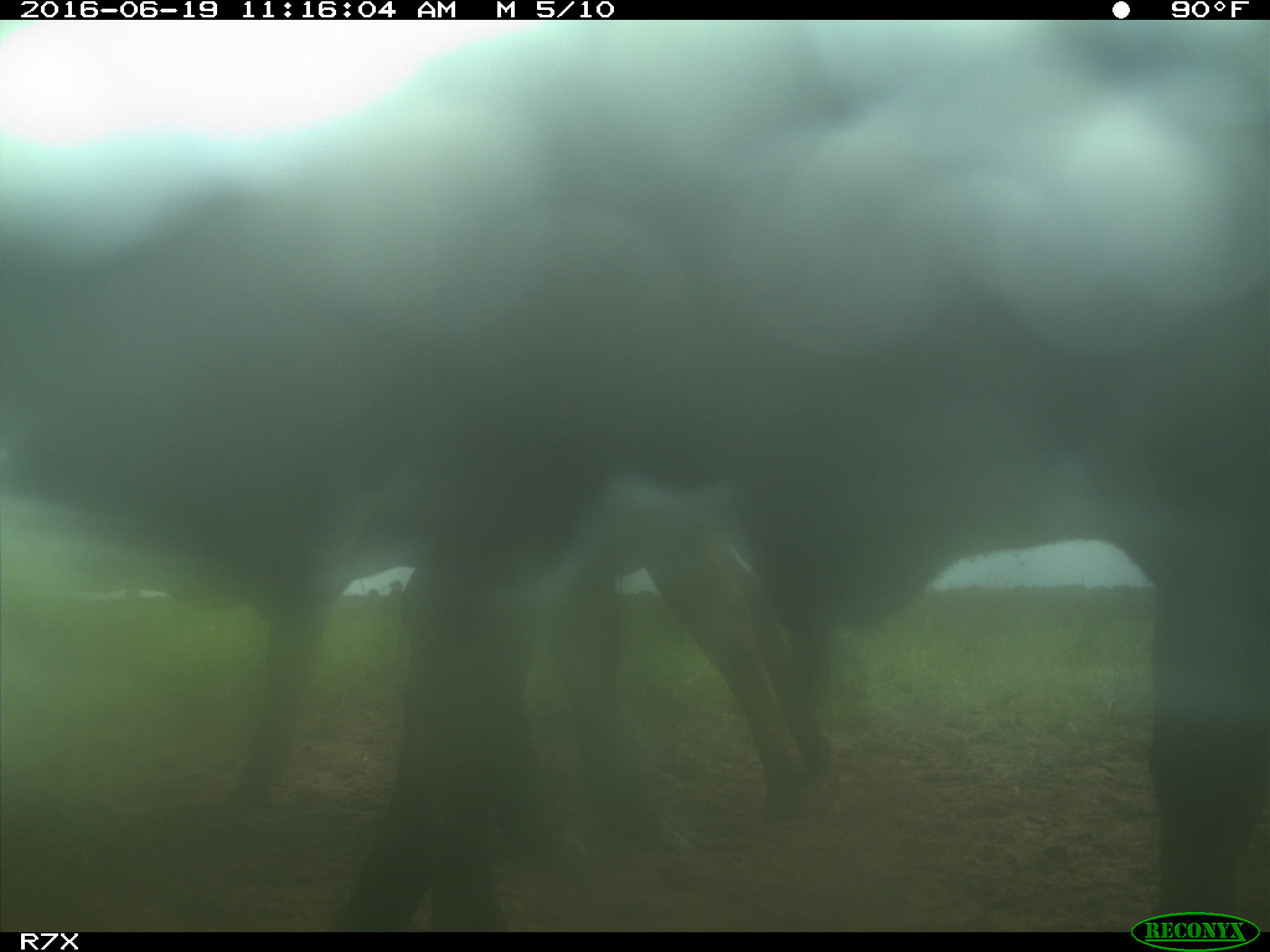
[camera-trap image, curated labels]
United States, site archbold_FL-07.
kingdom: Animalia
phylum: Chordata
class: Mammalia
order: Artiodactyla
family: Bovidae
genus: Bos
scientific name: Bos taurus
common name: domestic cow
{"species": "Bos taurus (domestic cow)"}